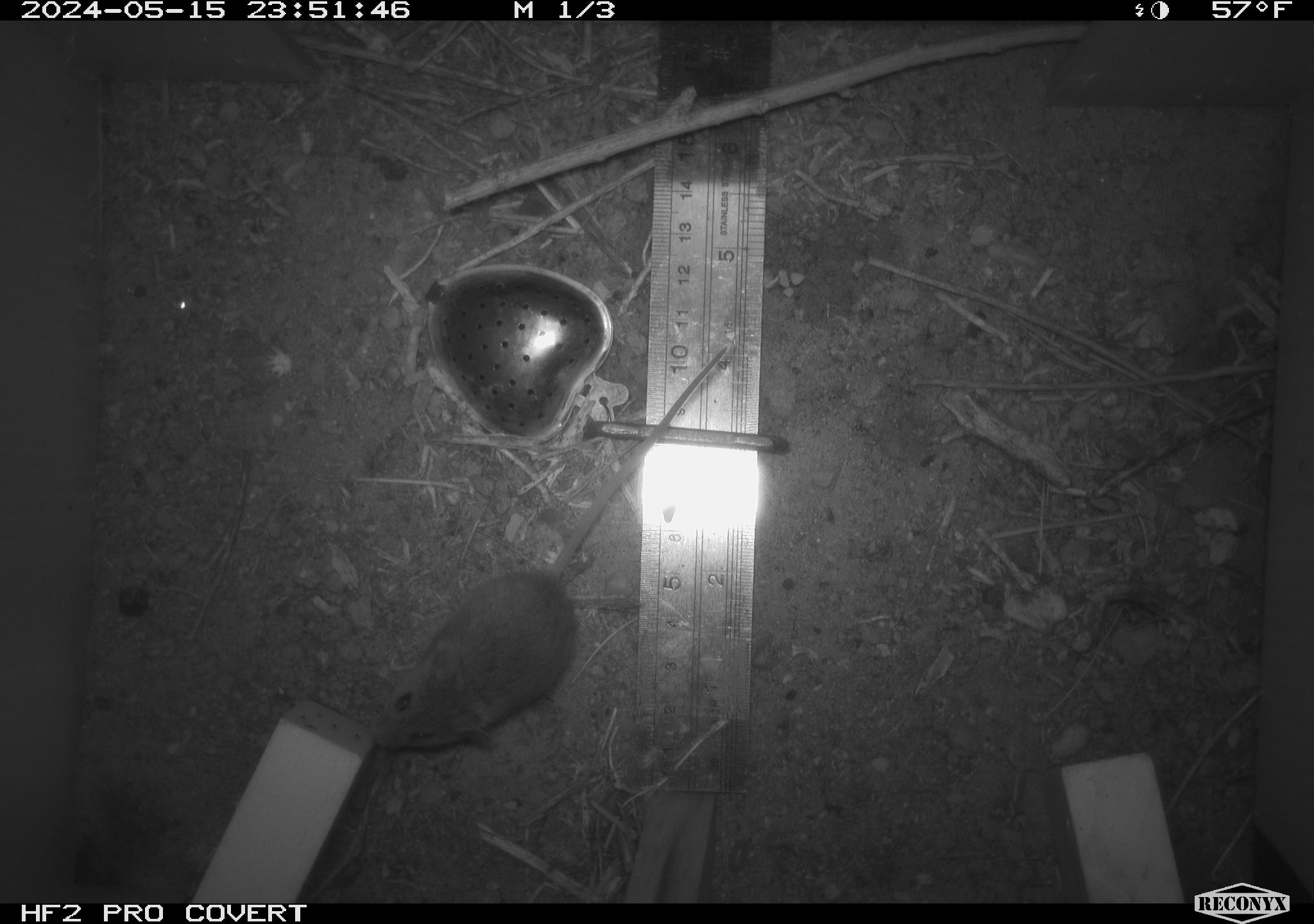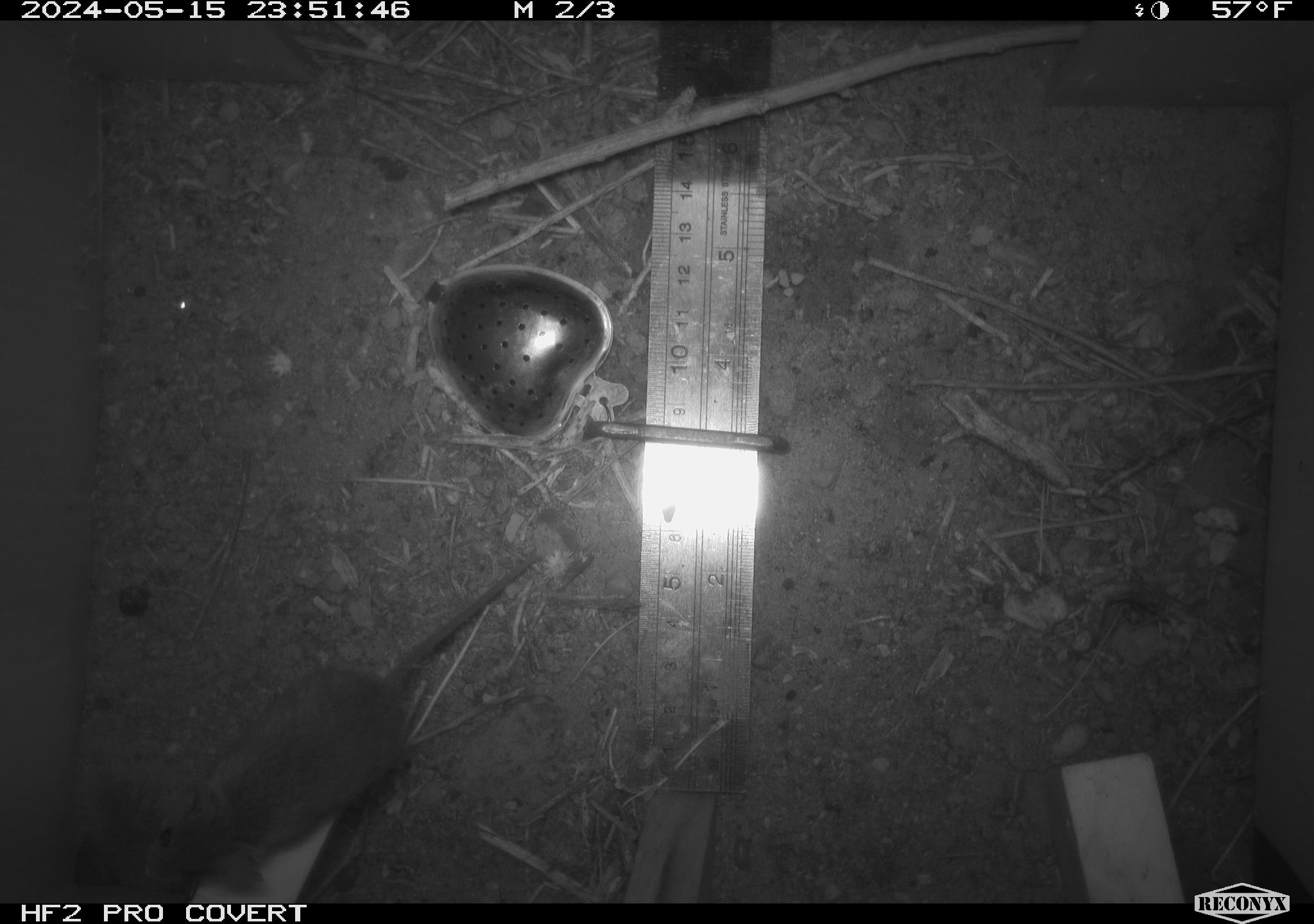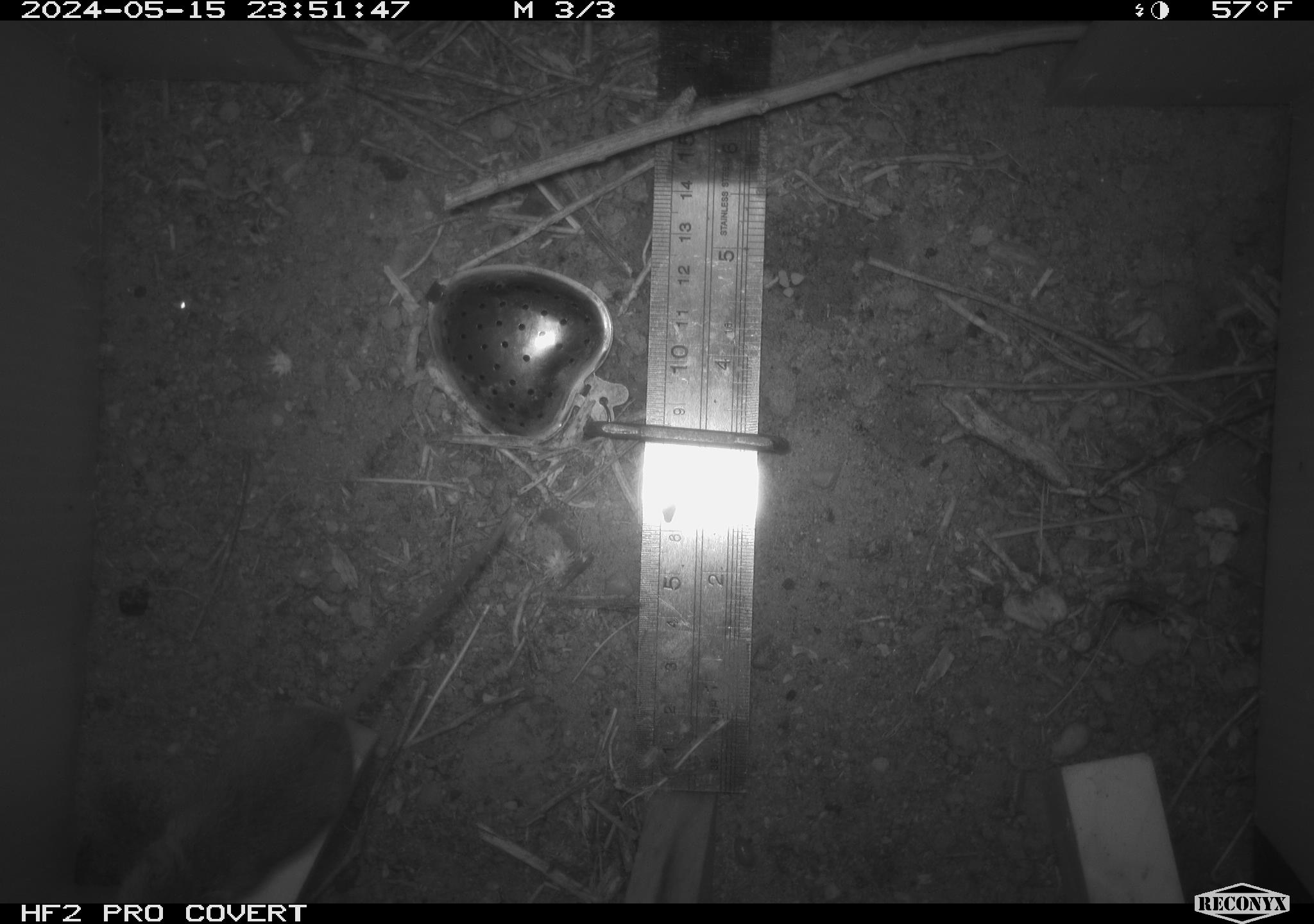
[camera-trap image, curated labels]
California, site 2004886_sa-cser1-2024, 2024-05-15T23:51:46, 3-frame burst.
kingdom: Animalia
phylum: Chordata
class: Mammalia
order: Rodentia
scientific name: Rodentia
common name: rodent